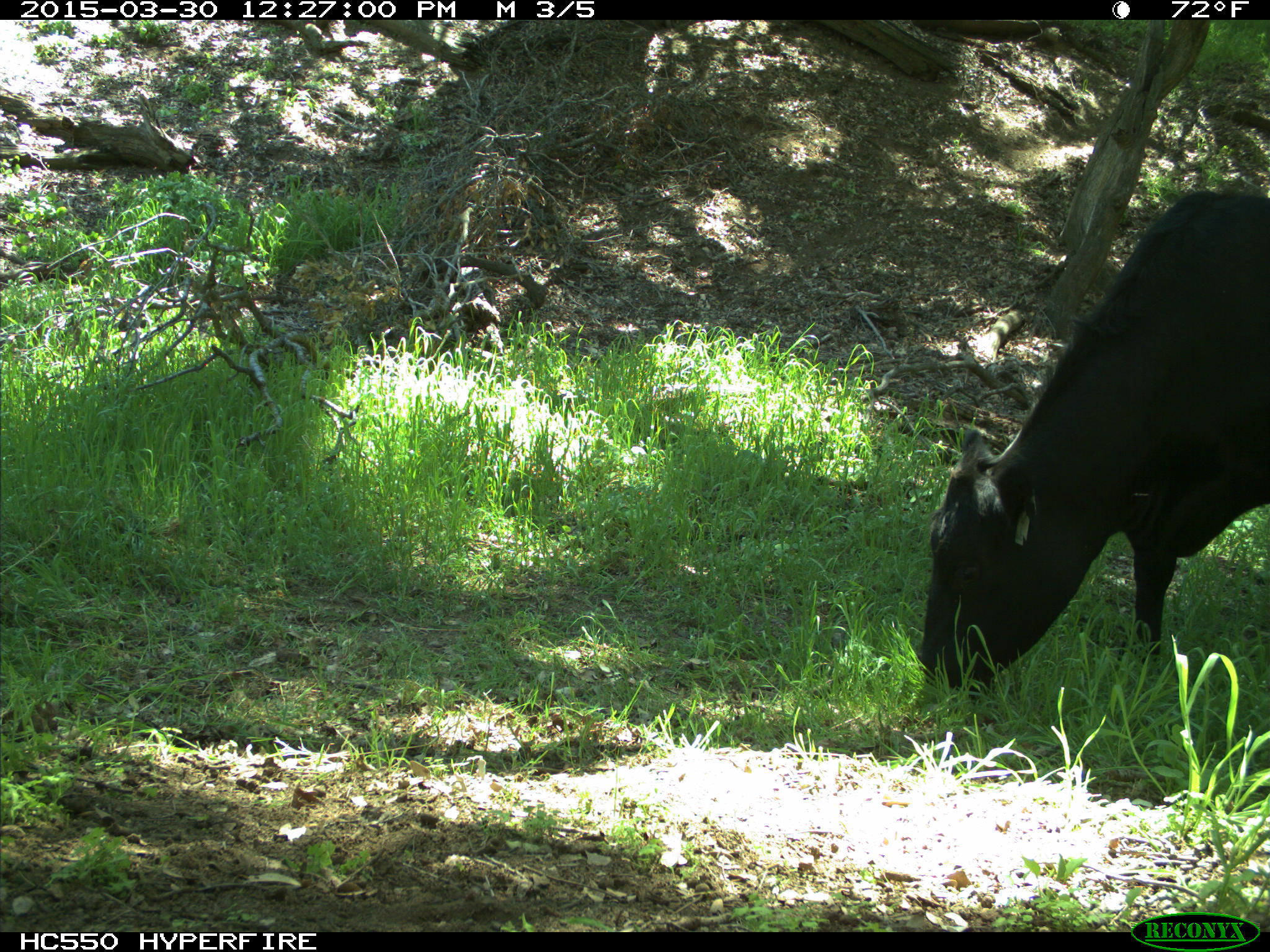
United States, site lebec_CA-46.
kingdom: Animalia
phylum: Chordata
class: Mammalia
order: Artiodactyla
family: Bovidae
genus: Bos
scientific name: Bos taurus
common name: domestic cow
Bos taurus (domestic cow).